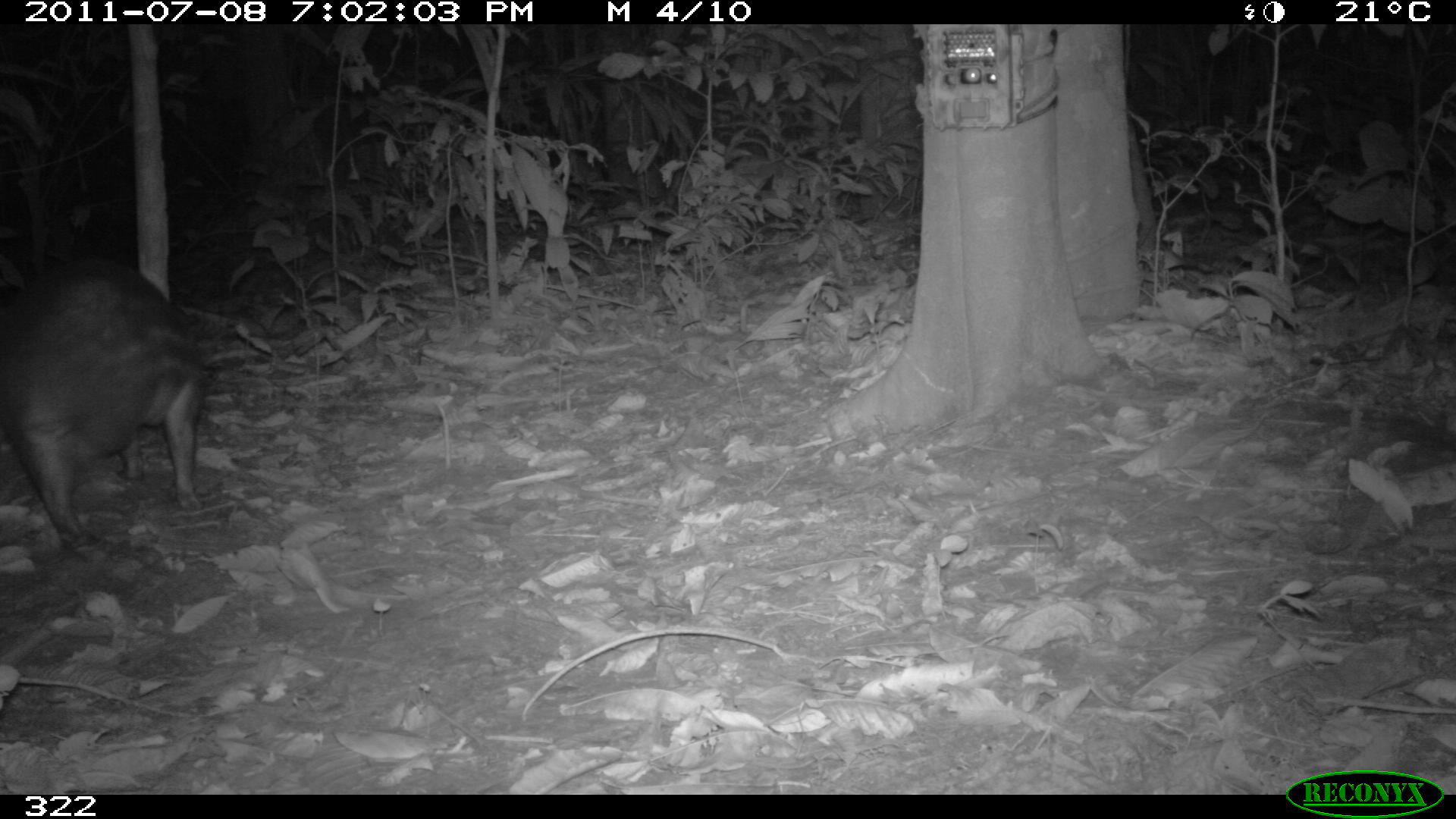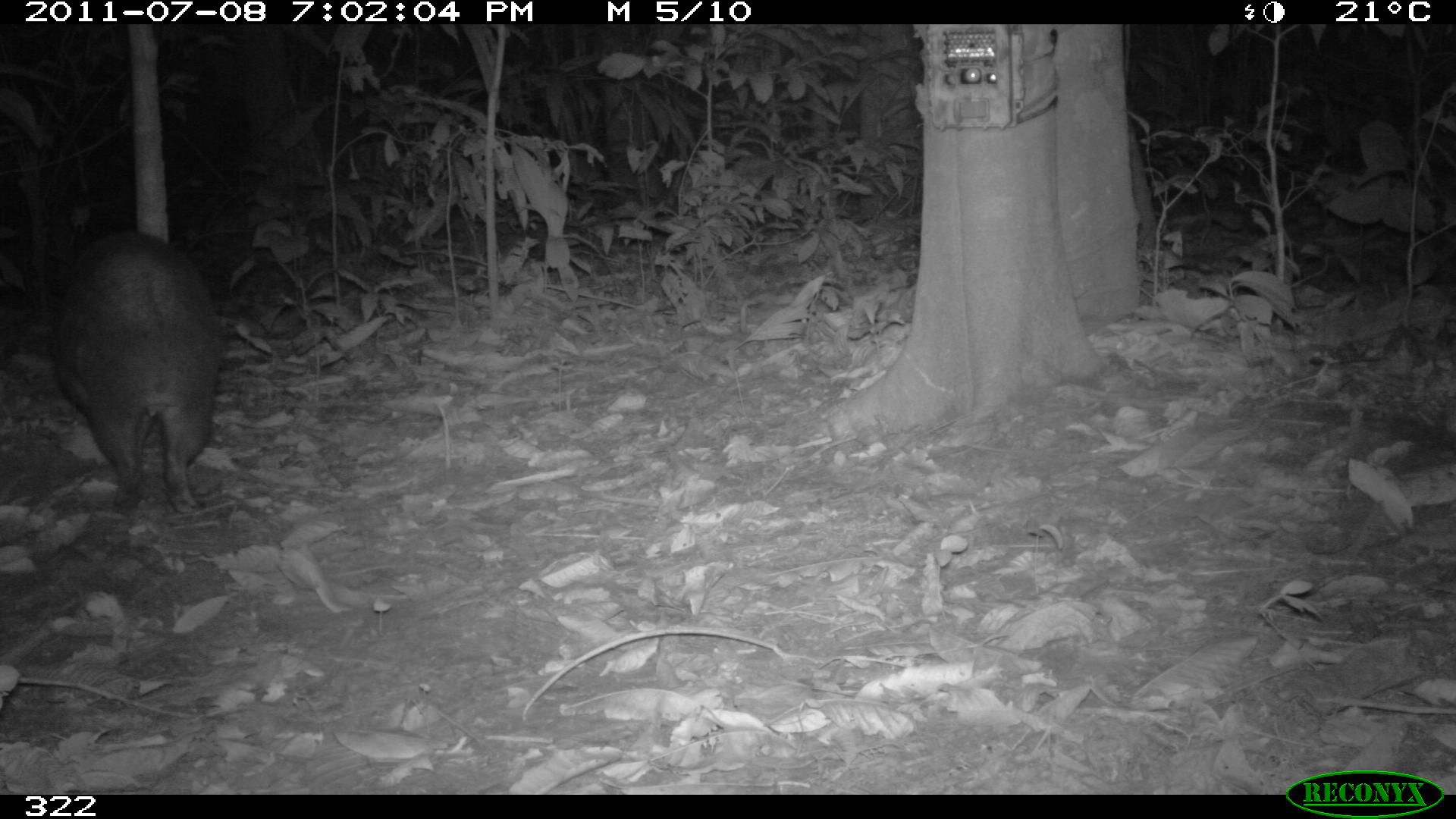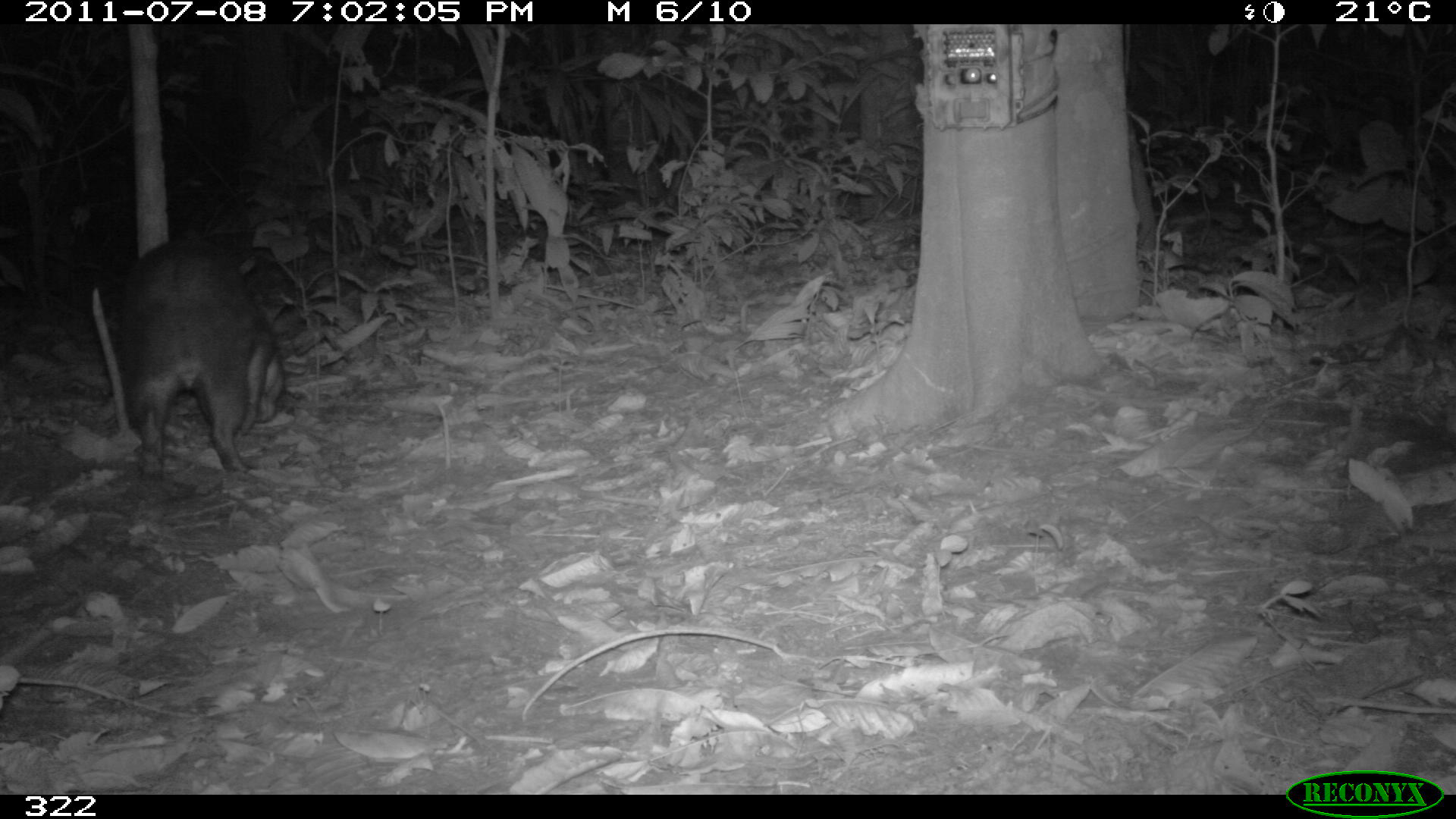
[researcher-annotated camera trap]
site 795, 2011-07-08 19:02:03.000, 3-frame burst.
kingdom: Animalia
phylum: Chordata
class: Mammalia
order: Rodentia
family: Cuniculidae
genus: Cuniculus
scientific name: Cuniculus paca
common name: spotted paca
Cuniculus paca (spotted paca).